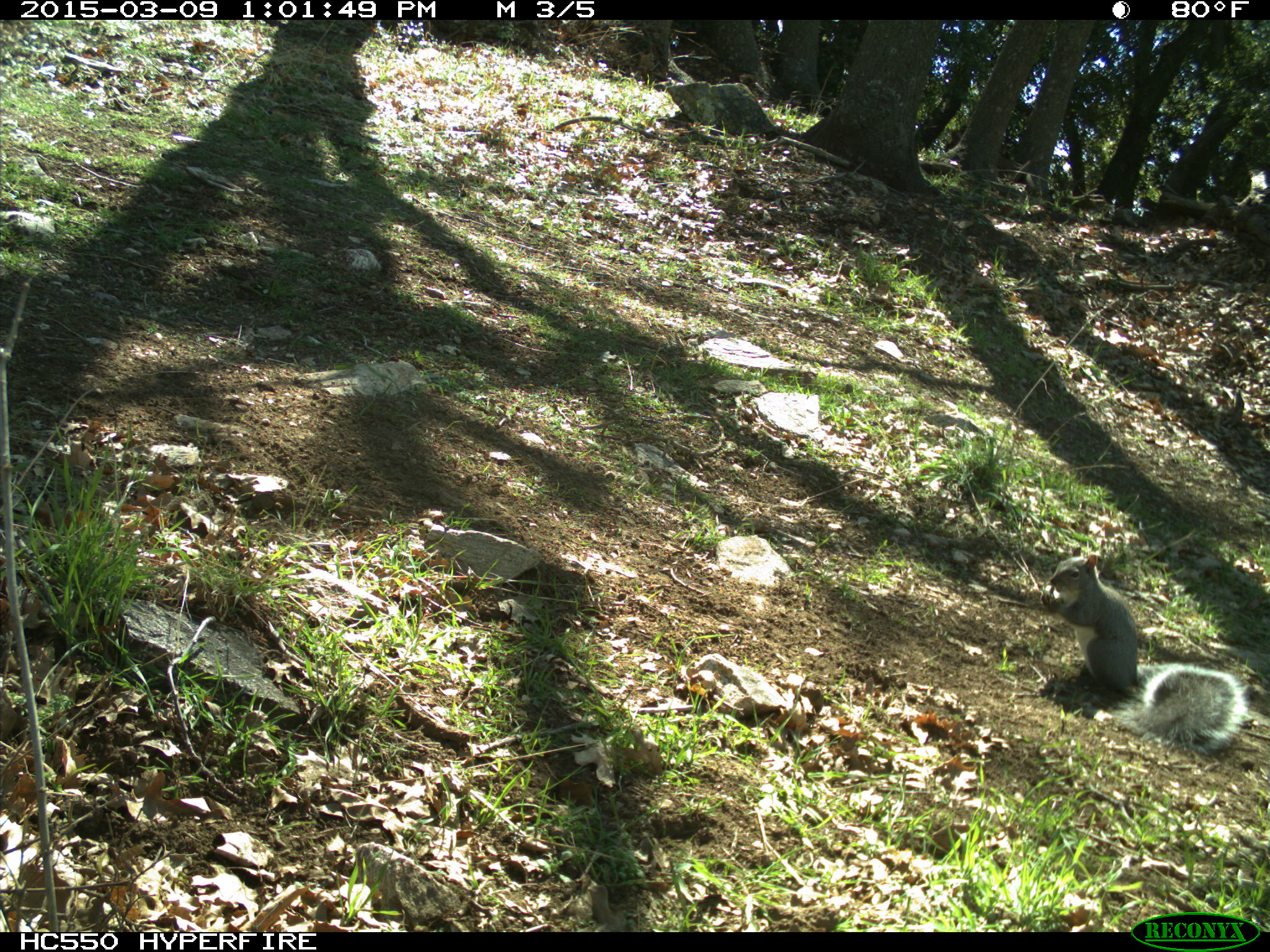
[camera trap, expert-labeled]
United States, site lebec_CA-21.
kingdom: Animalia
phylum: Chordata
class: Mammalia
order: Rodentia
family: Sciuridae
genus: Sciurus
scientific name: Sciurus carolinensis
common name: eastern gray squirrel